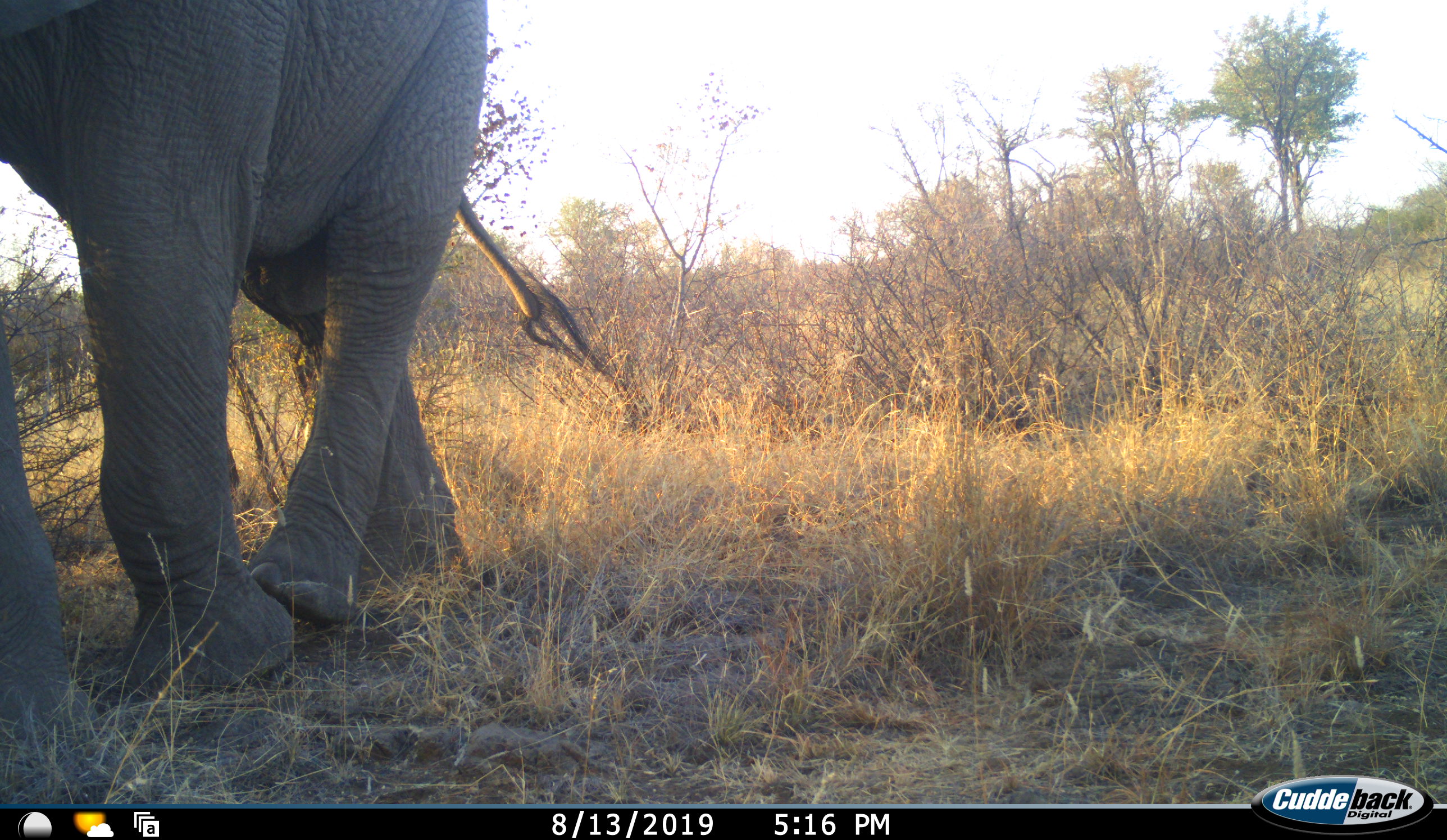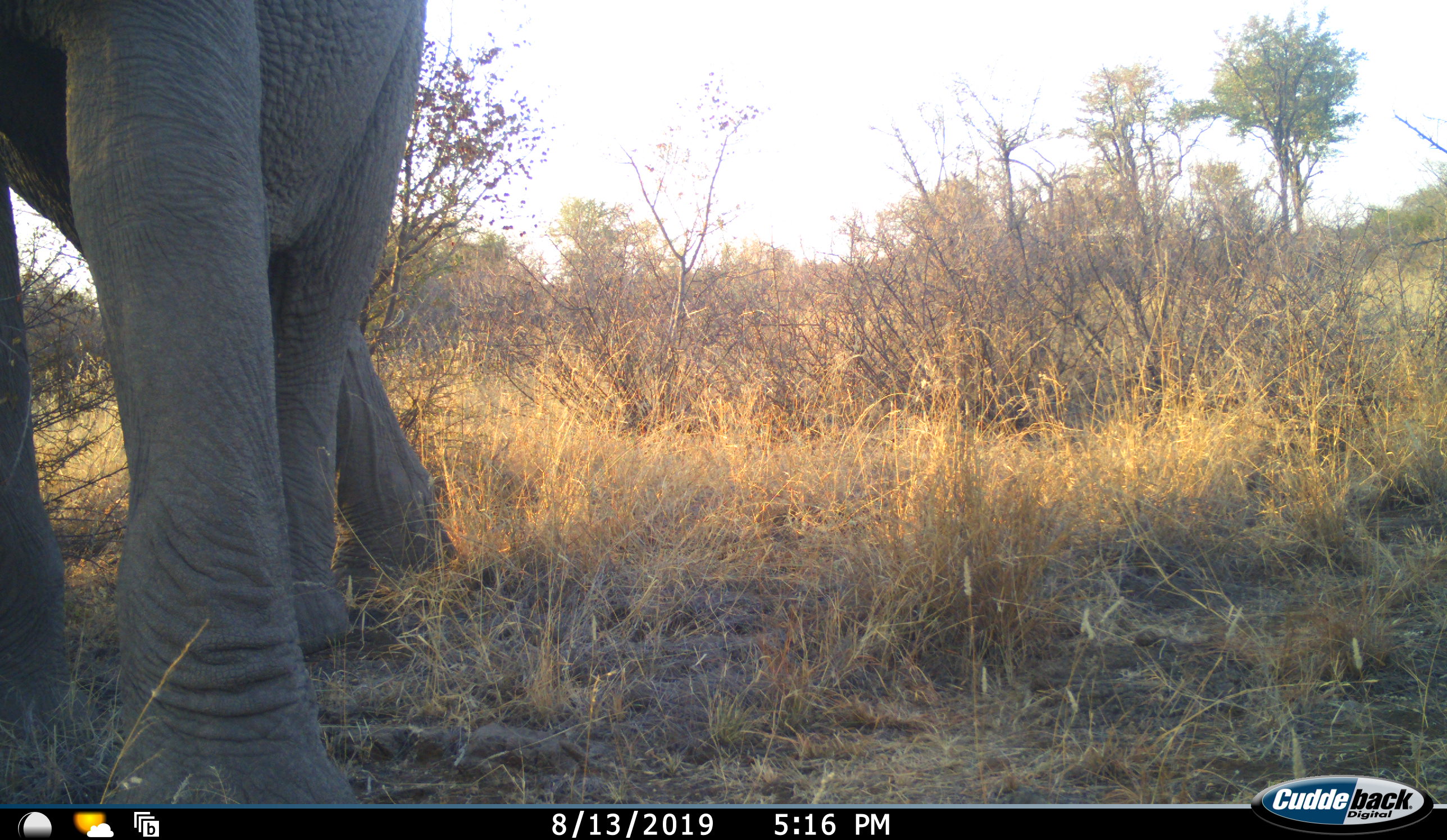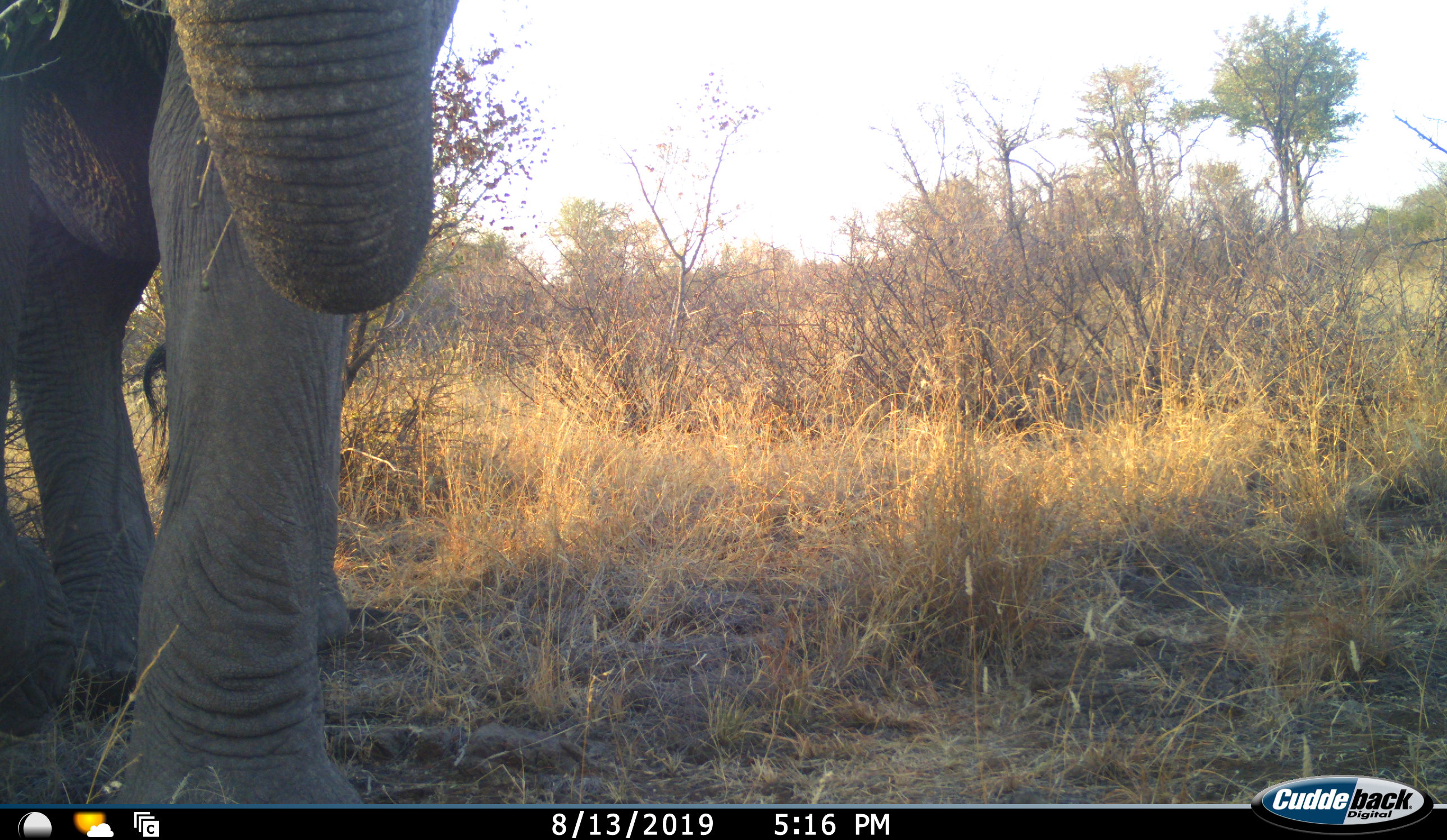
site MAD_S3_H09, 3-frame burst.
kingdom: Animalia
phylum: Chordata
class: Mammalia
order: Proboscidea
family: Elephantidae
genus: Loxodonta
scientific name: Loxodonta africana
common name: african bush elephant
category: elephant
Elephant (african bush elephant) (Loxodonta africana), count 1. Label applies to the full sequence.